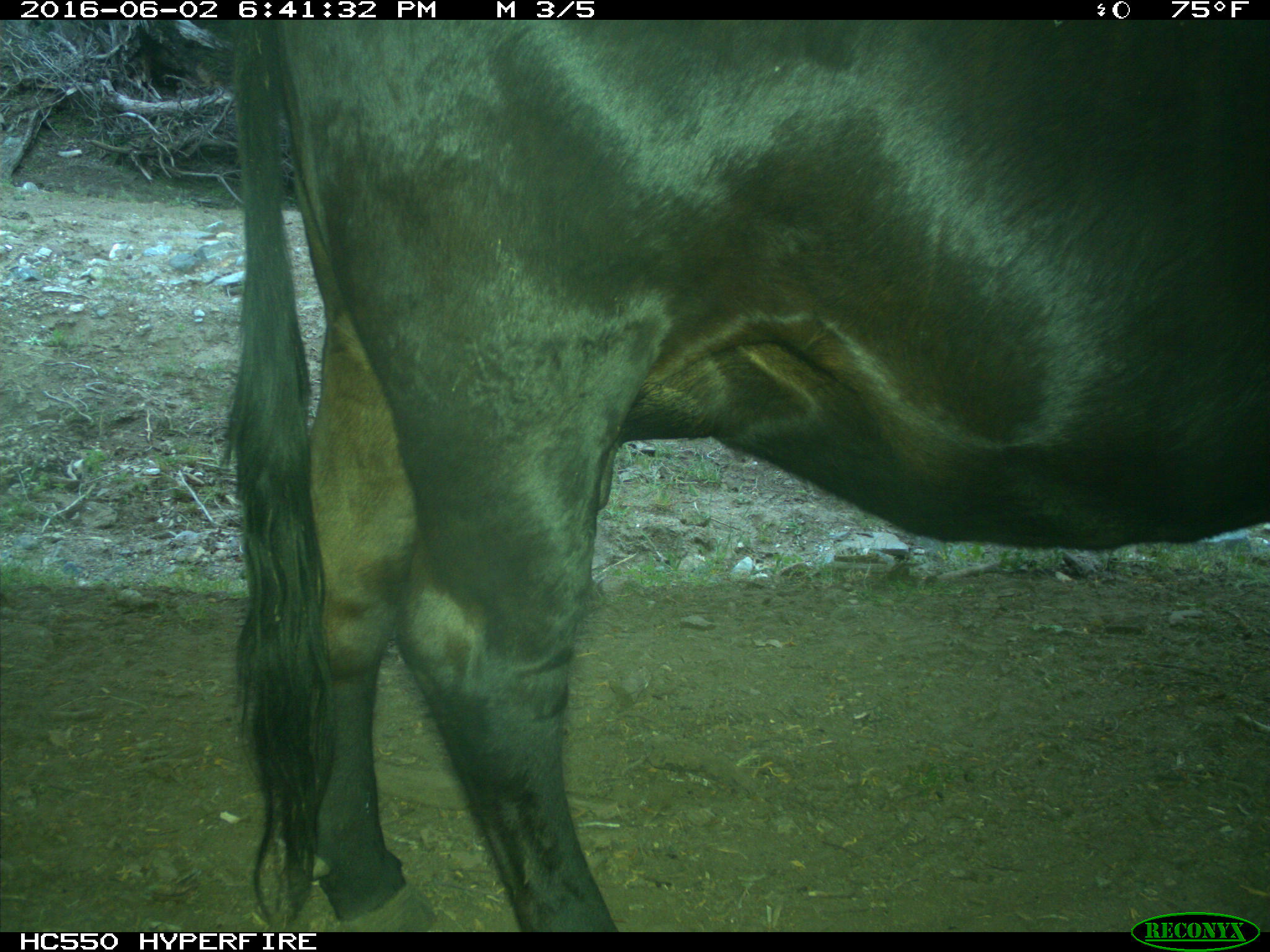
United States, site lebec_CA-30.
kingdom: Animalia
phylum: Chordata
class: Mammalia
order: Artiodactyla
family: Bovidae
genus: Bos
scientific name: Bos taurus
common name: domestic cow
Bos taurus (domestic cow).